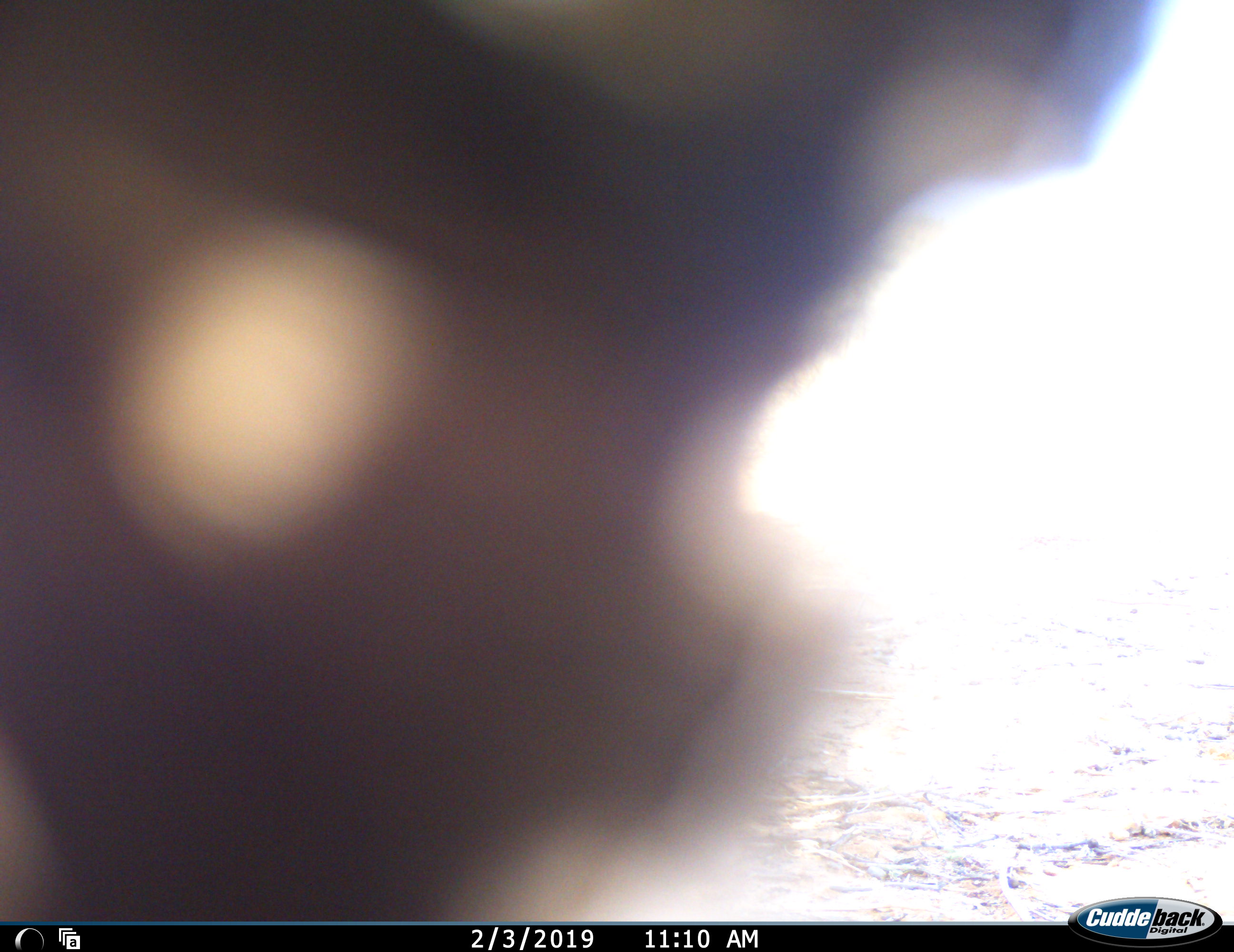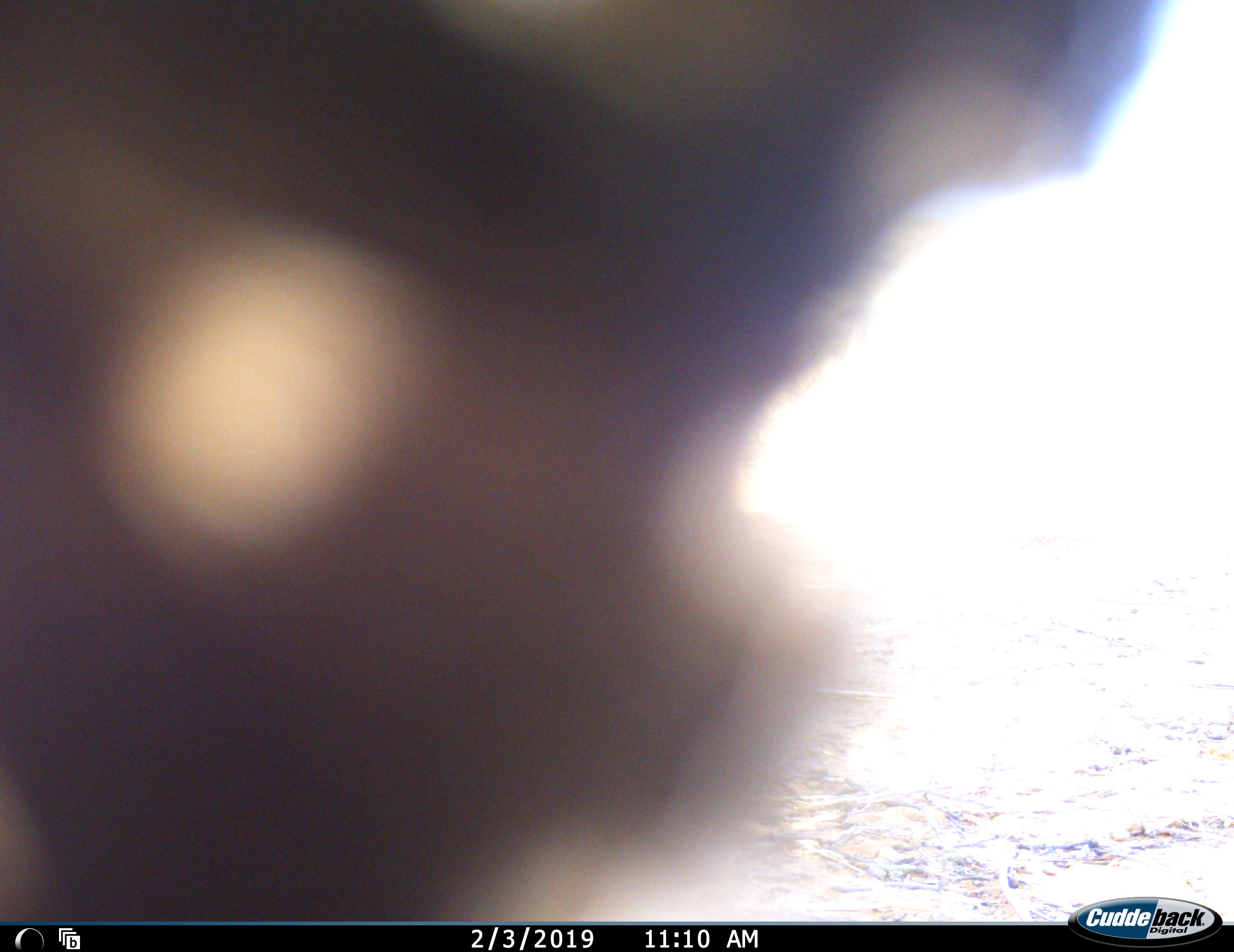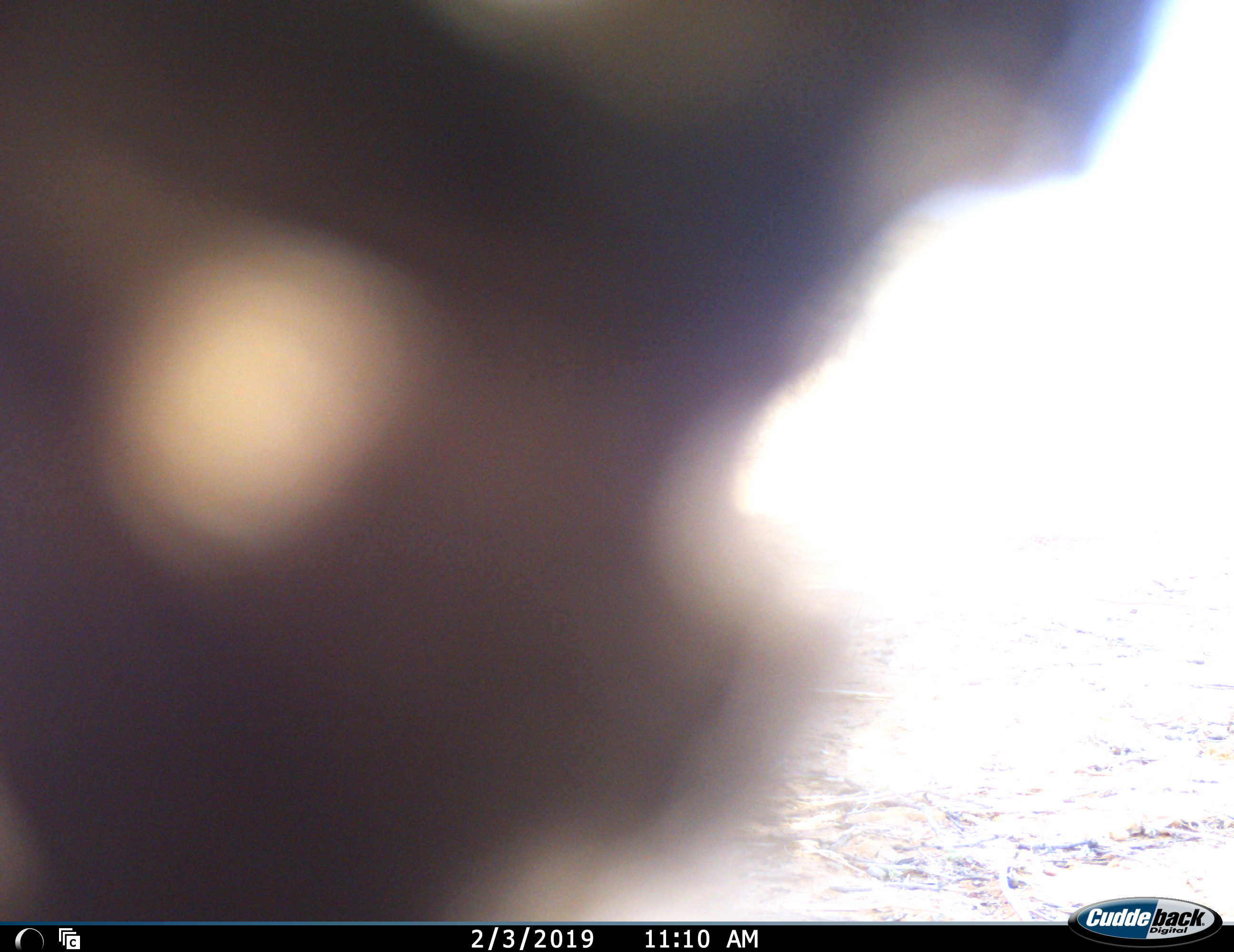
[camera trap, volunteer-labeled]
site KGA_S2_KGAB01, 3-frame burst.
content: unidentified animal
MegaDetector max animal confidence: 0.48